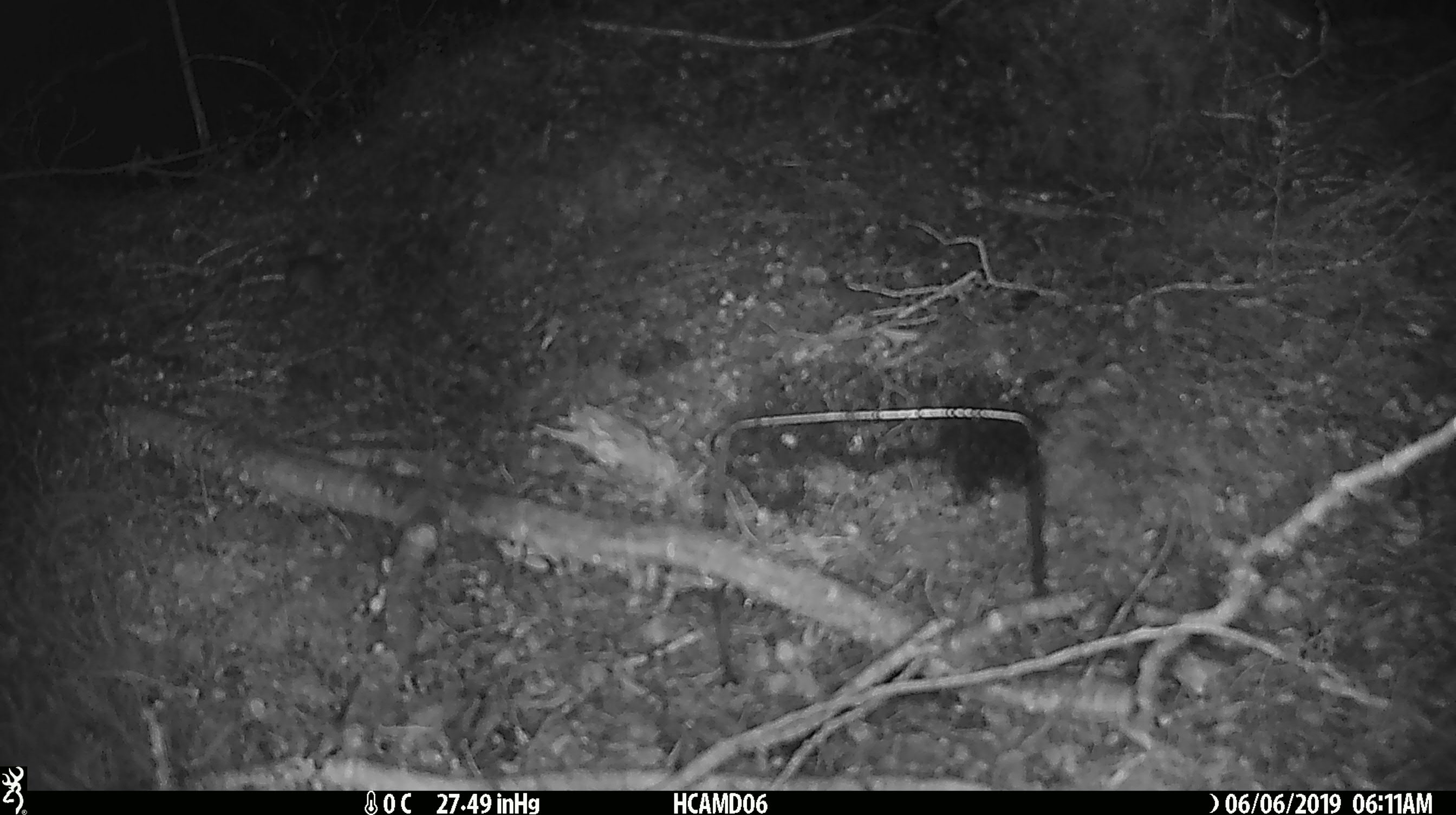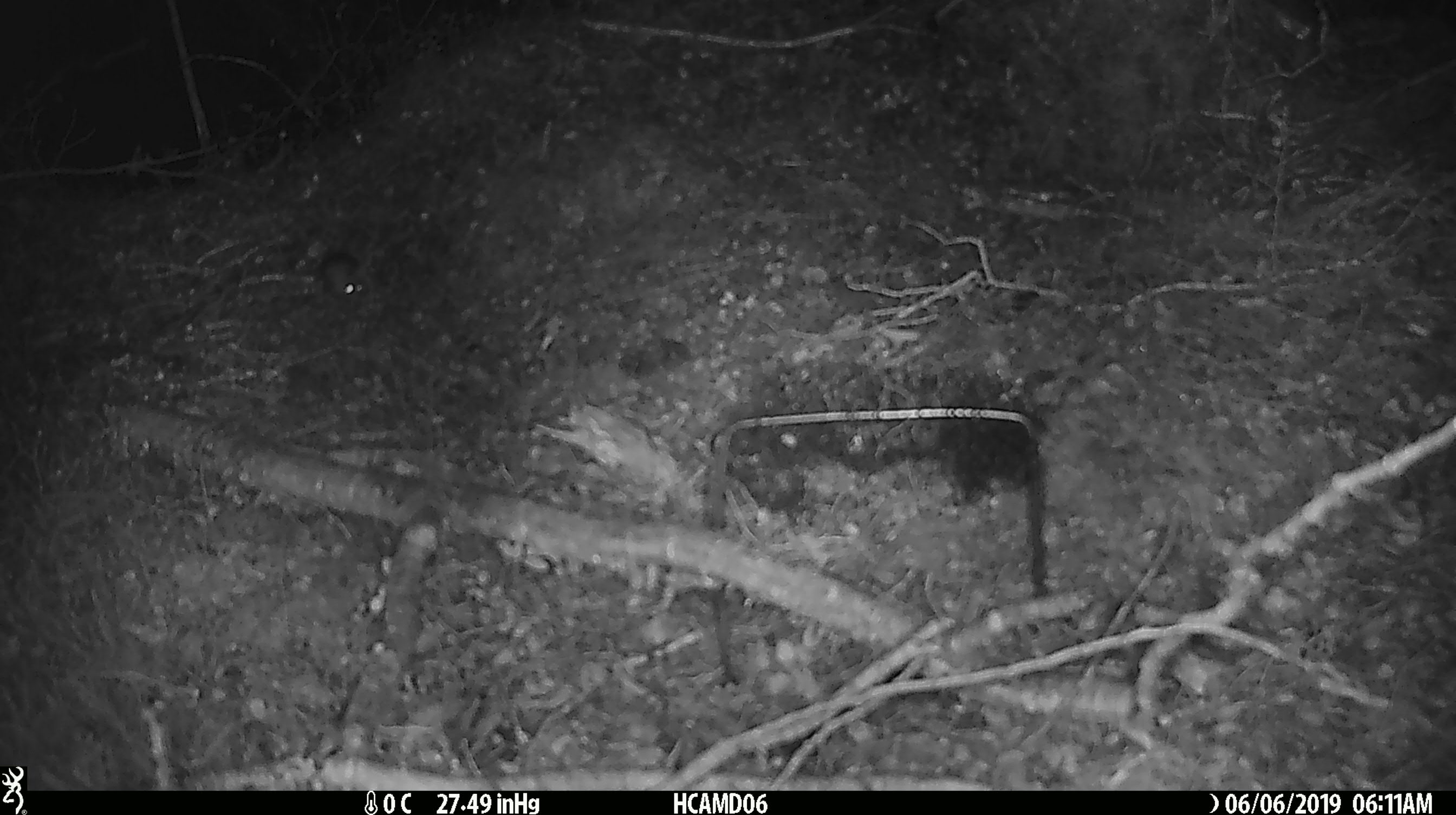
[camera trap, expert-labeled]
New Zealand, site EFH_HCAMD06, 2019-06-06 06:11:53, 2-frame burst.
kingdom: Animalia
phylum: Chordata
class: Mammalia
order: Rodentia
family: Muridae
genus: Mus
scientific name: Mus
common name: mouse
Mouse (Mus).